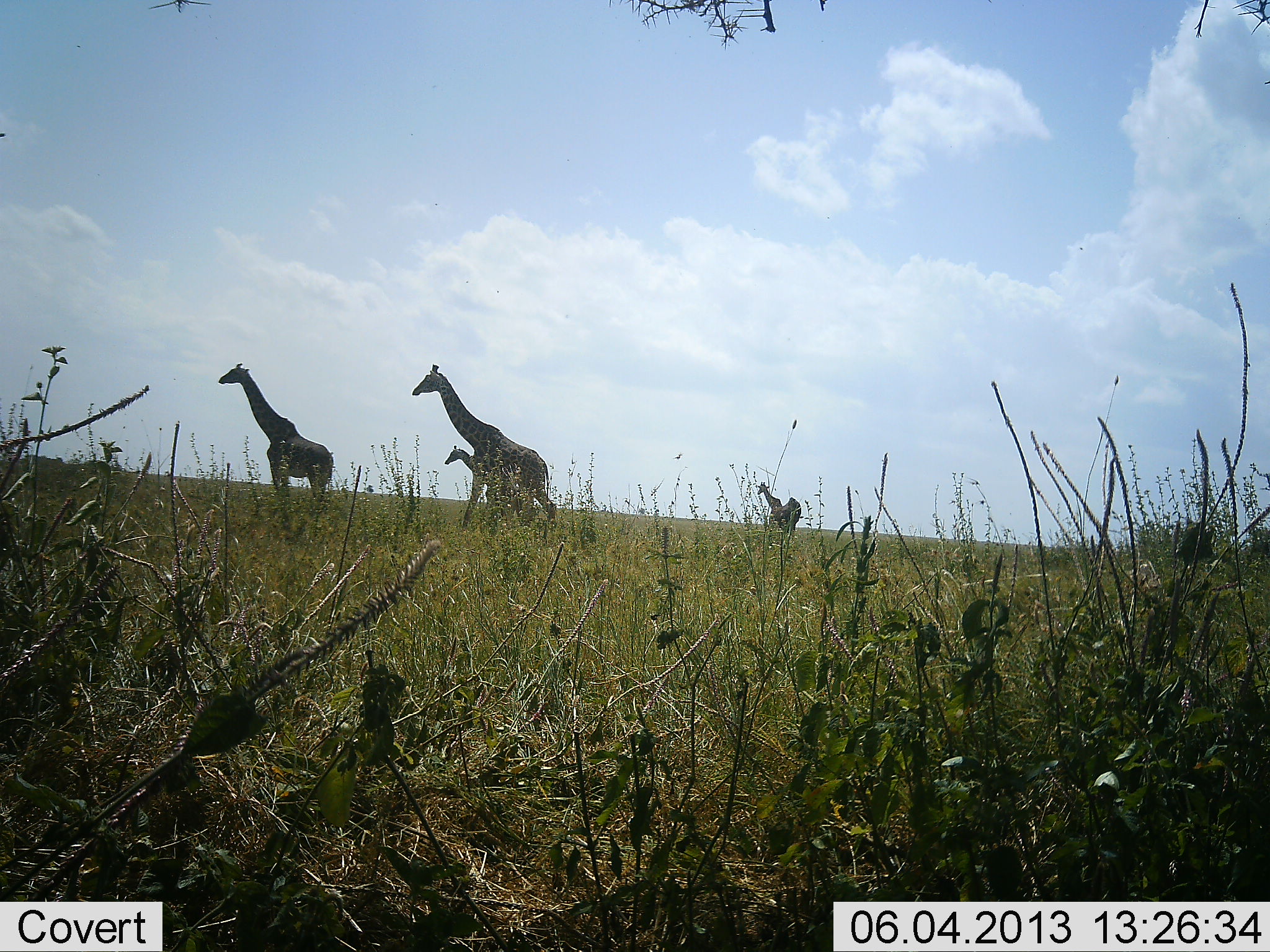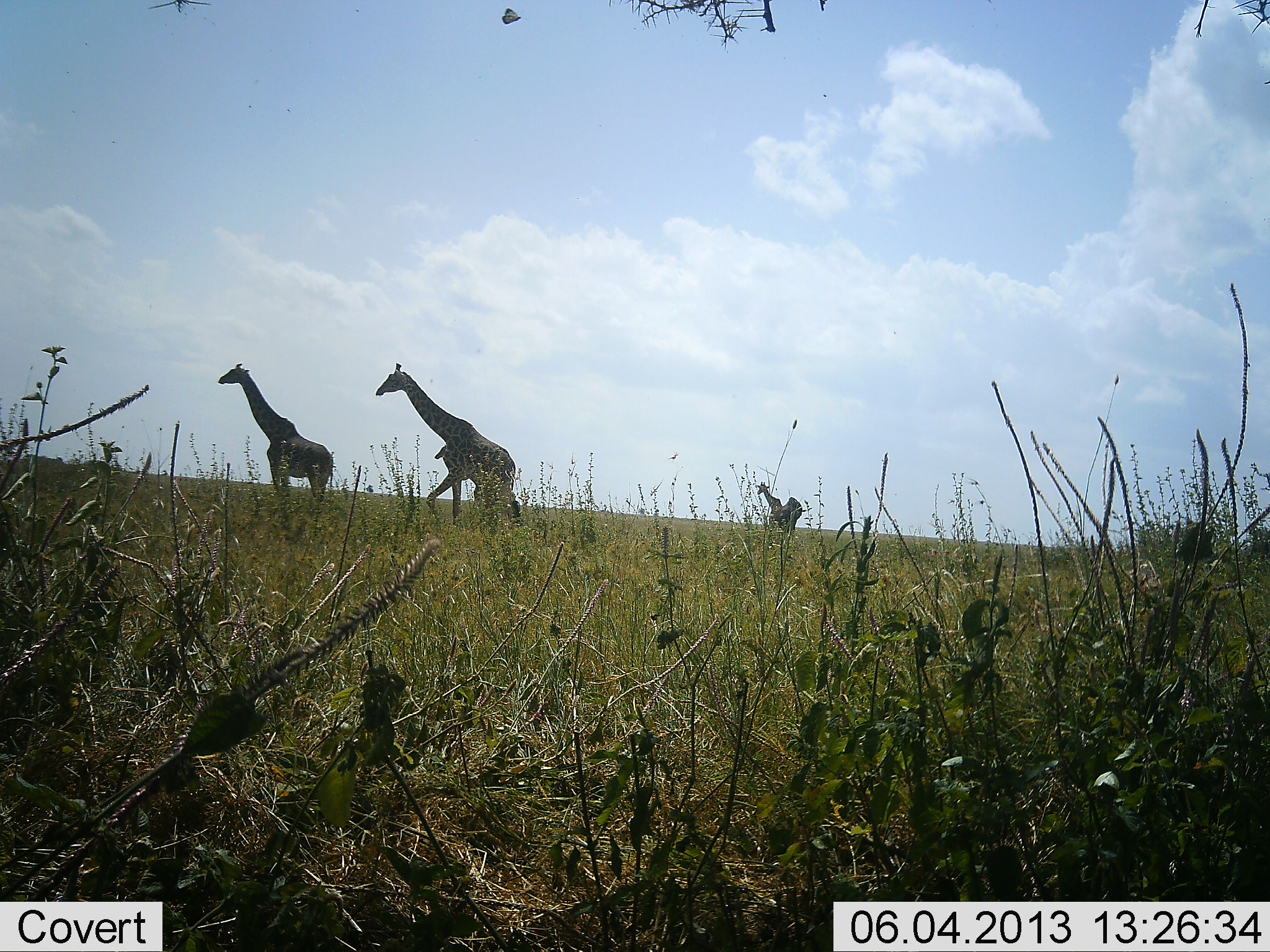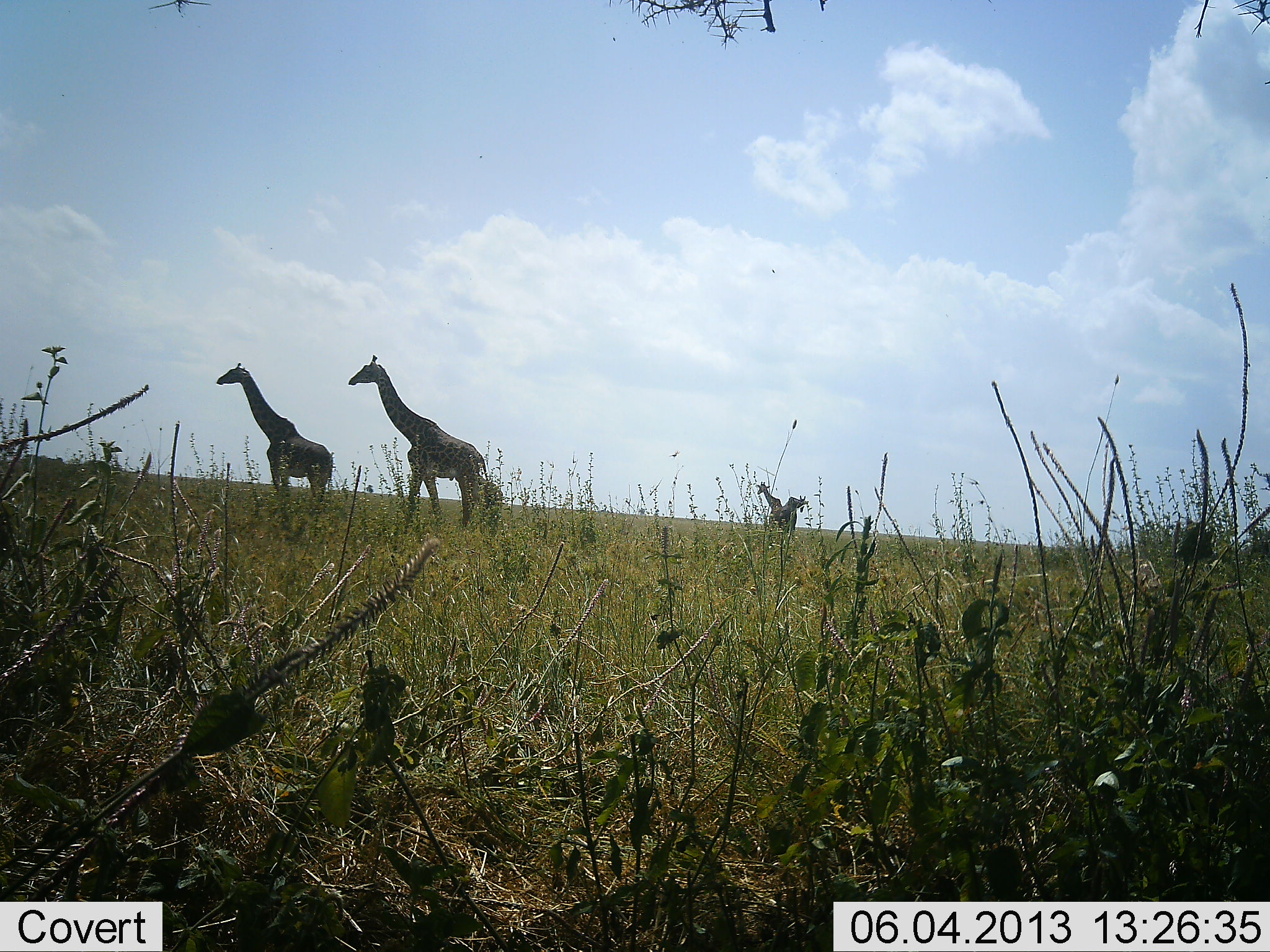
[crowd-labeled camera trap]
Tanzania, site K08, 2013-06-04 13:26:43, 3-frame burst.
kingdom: Animalia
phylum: Chordata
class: Mammalia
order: Artiodactyla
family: Giraffidae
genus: Giraffa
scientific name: Giraffa camelopardalis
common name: giraffe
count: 4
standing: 77%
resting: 4%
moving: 81%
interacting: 0%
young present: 35%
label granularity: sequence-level